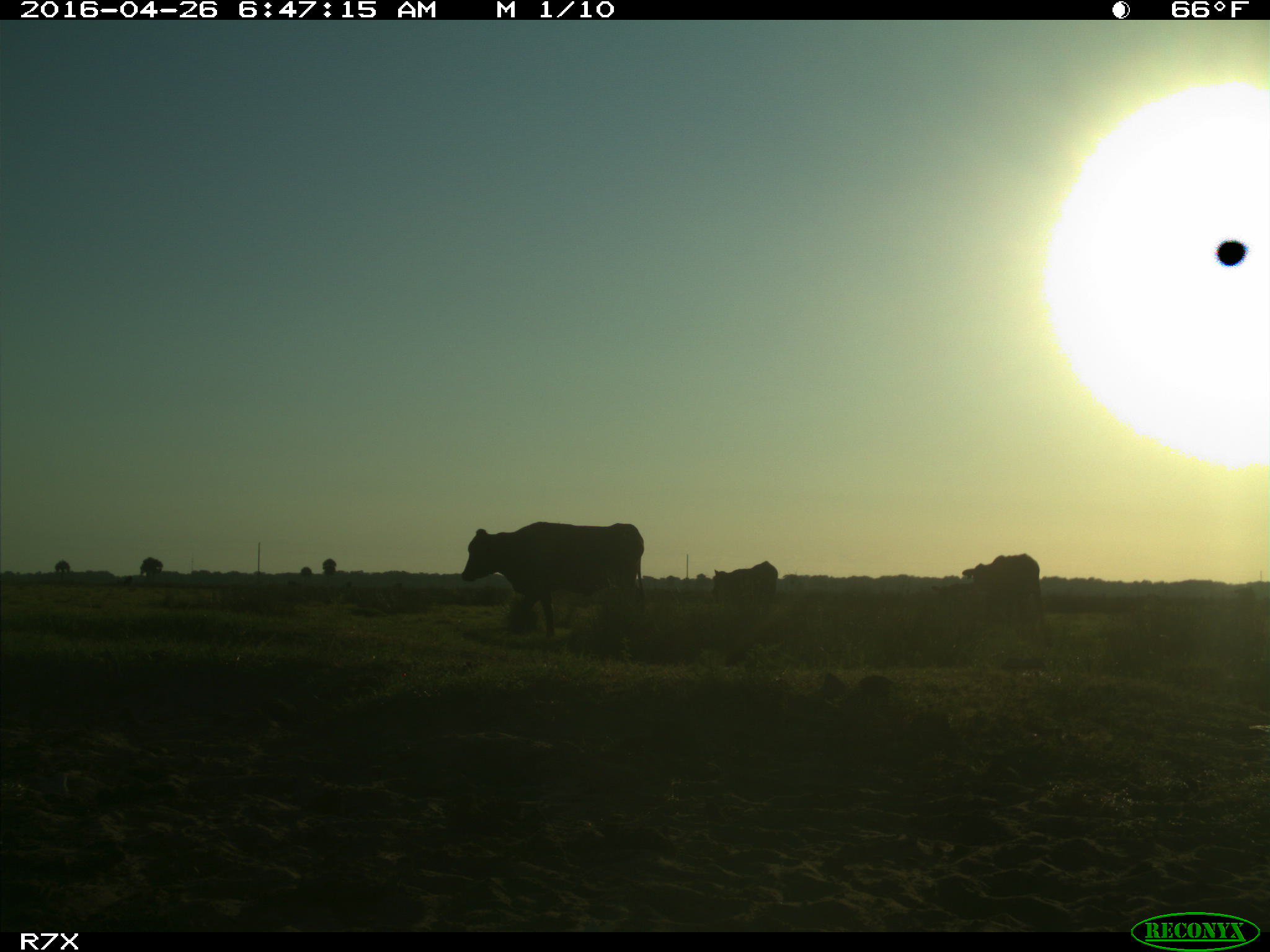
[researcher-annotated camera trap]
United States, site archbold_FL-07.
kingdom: Animalia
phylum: Chordata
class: Mammalia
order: Artiodactyla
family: Bovidae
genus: Bos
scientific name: Bos taurus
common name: domestic cow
Bos taurus (domestic cow).